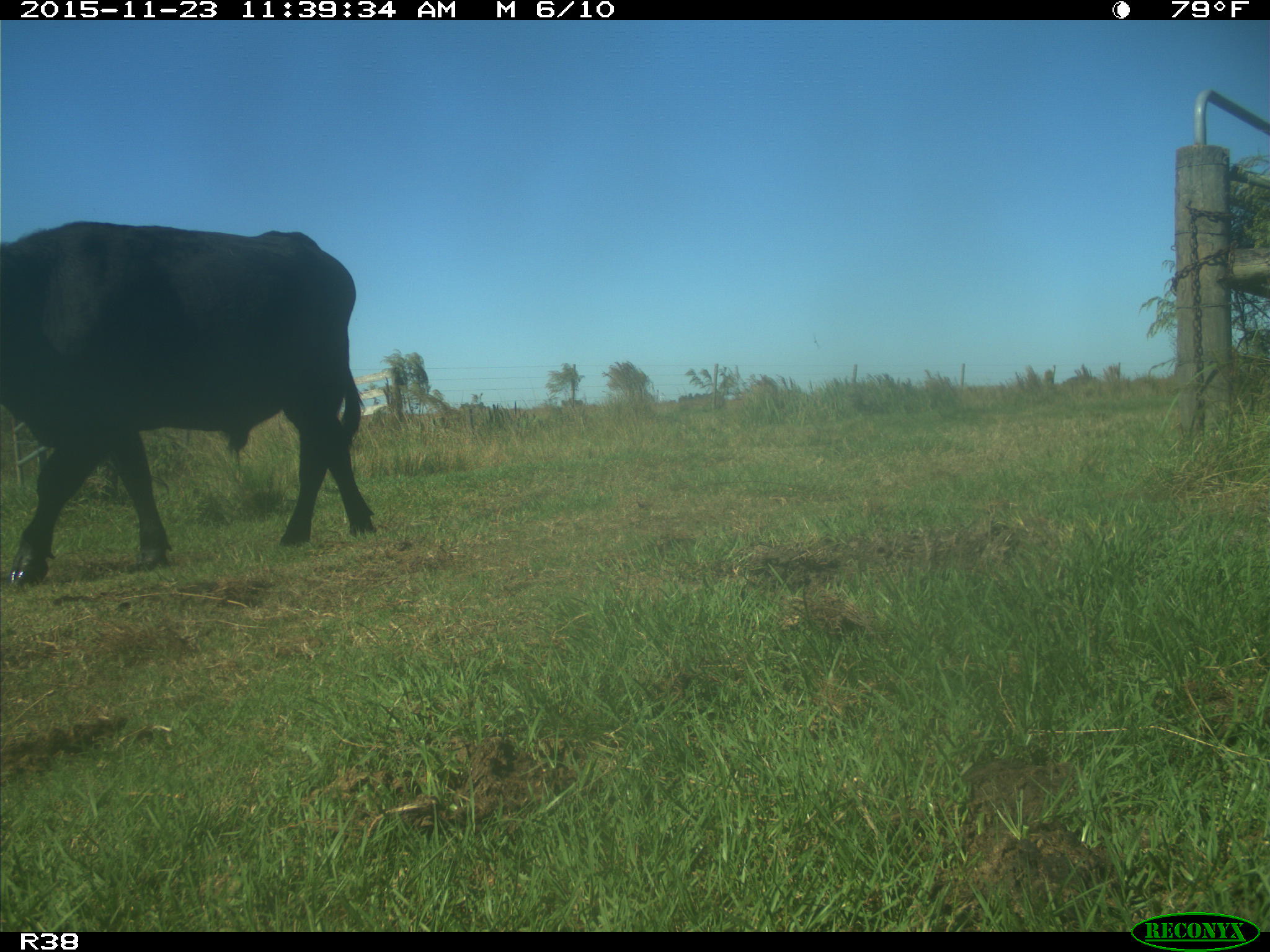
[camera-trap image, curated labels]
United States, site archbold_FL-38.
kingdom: Animalia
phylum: Chordata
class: Mammalia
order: Artiodactyla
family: Bovidae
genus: Bos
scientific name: Bos taurus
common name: domestic cow